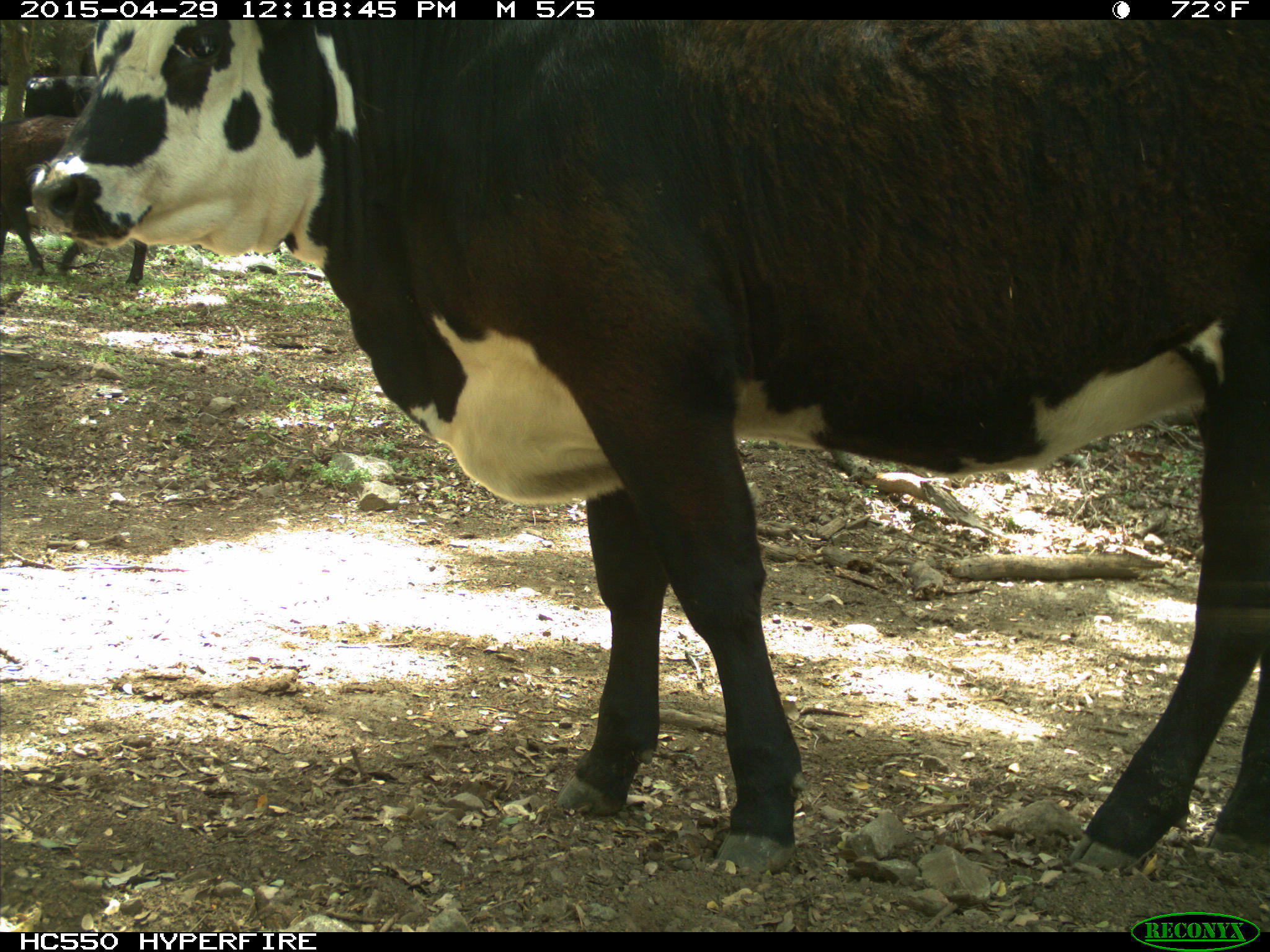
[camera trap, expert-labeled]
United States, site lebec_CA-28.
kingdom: Animalia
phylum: Chordata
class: Mammalia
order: Artiodactyla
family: Bovidae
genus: Bos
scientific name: Bos taurus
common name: domestic cow